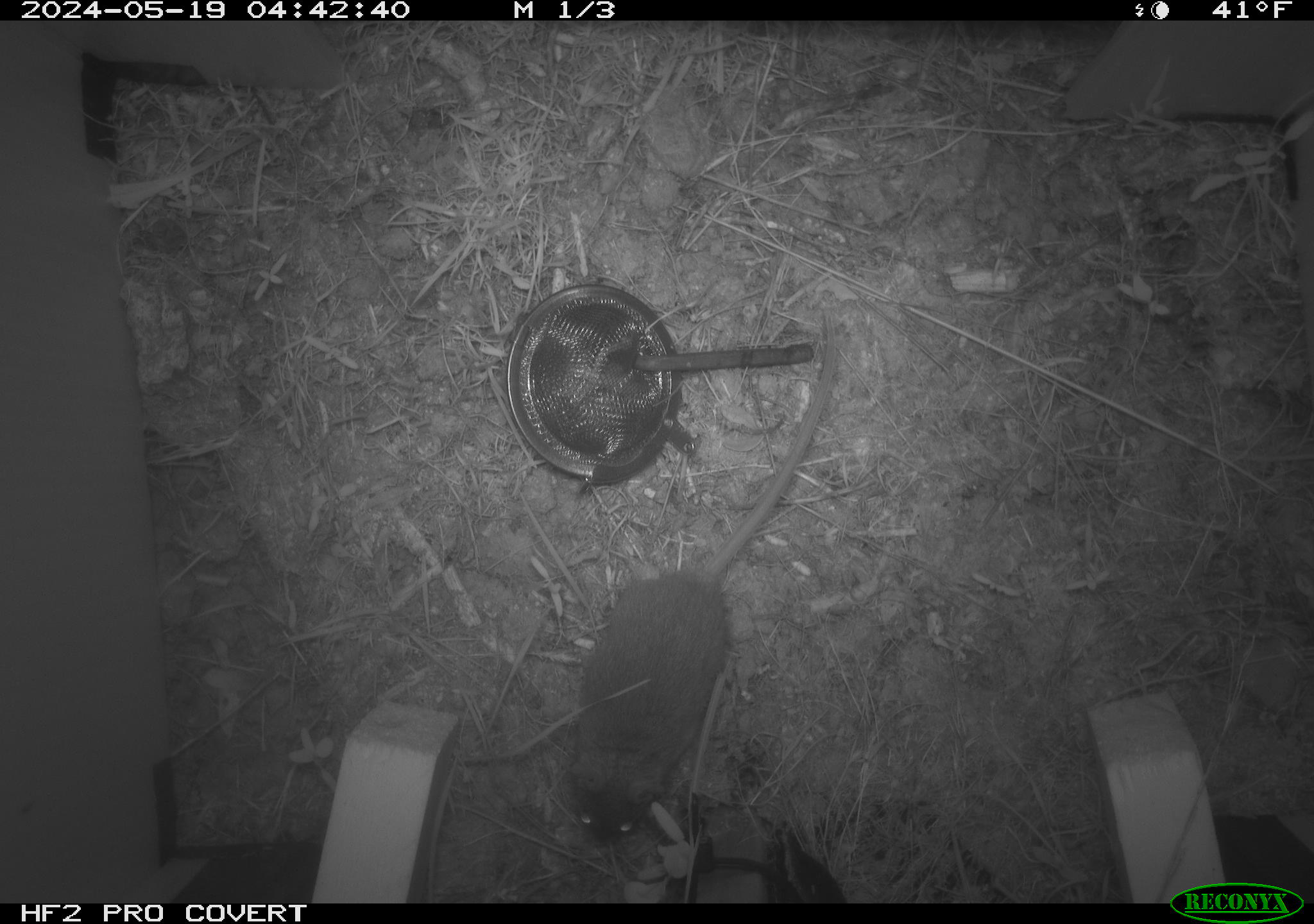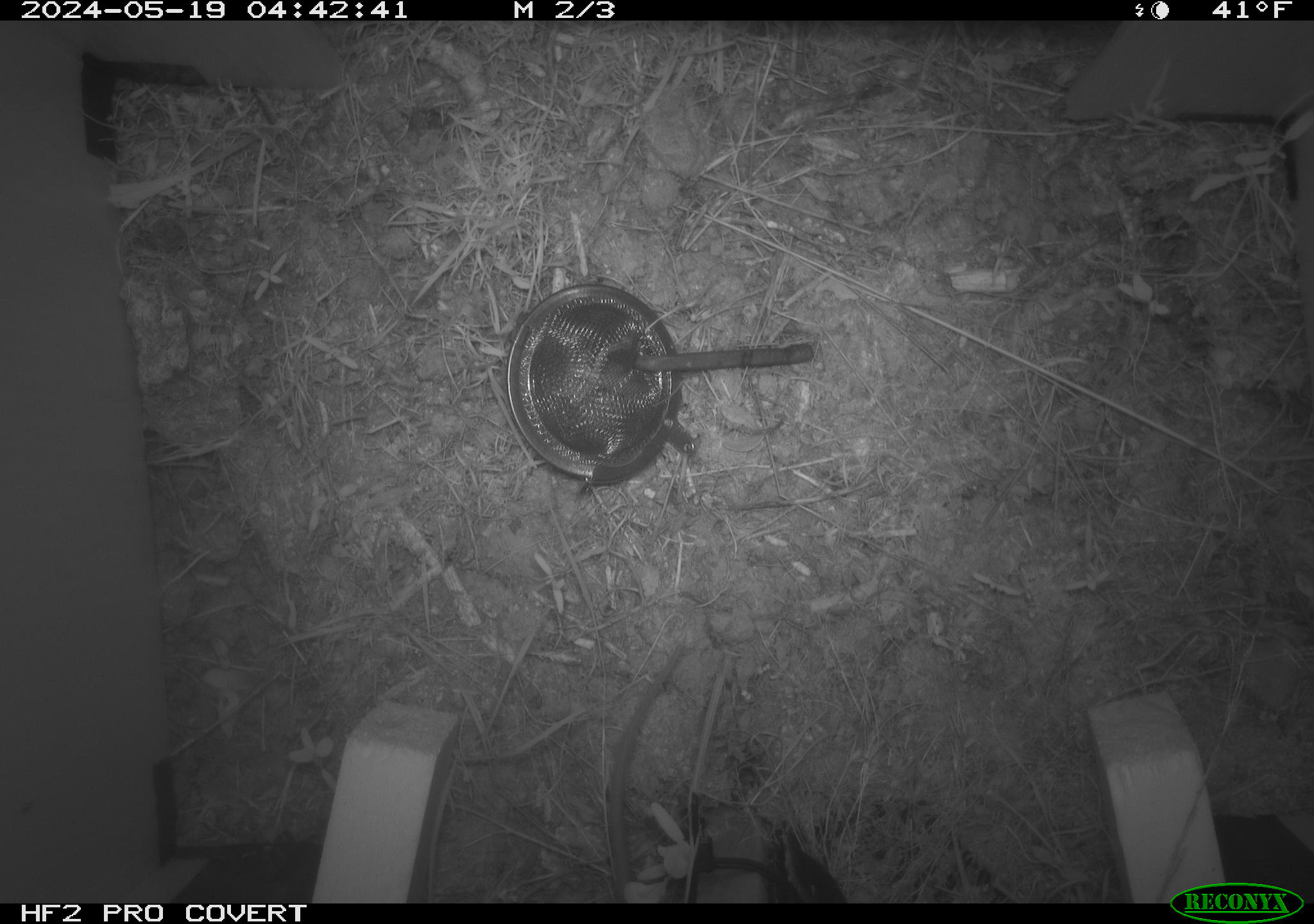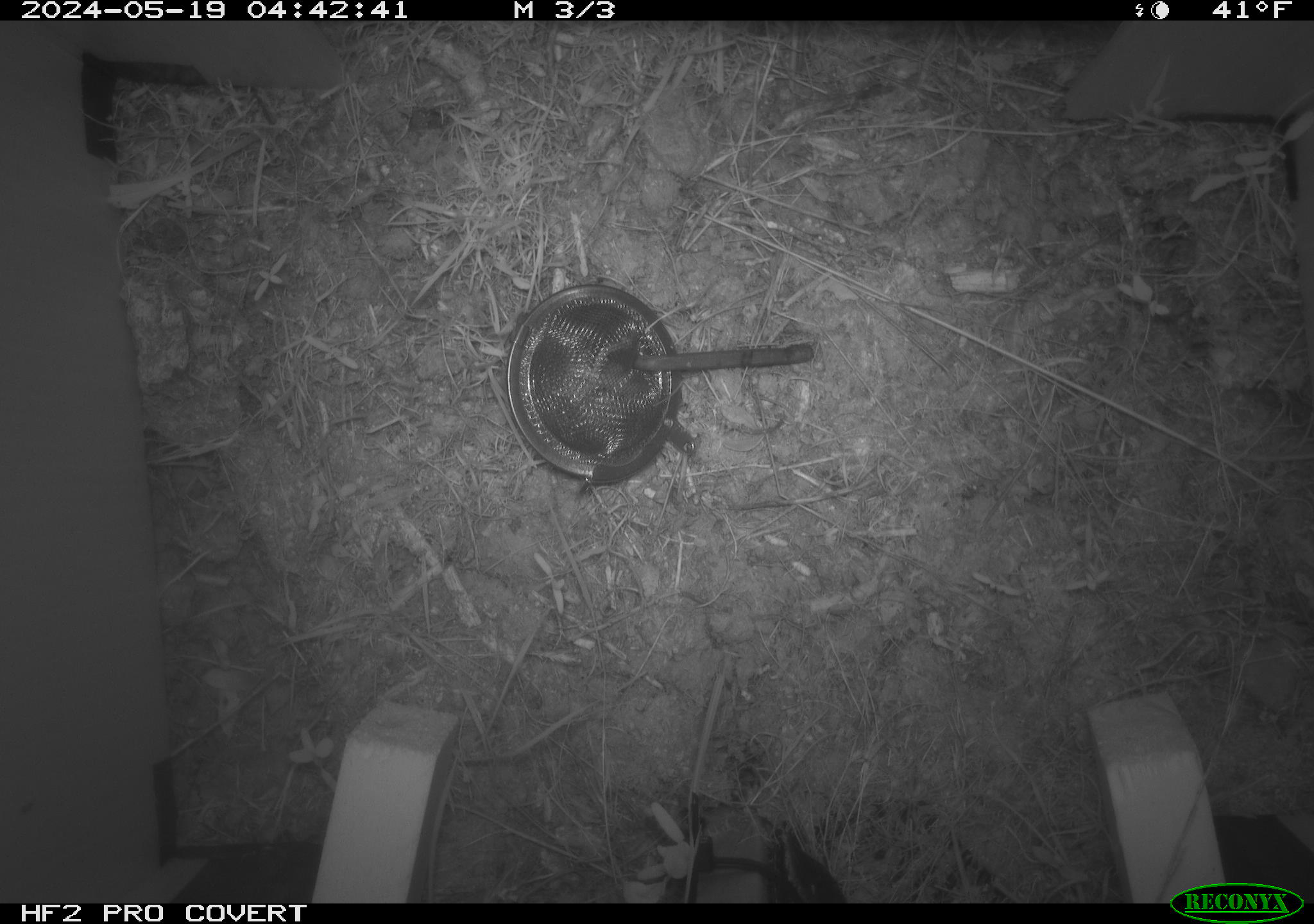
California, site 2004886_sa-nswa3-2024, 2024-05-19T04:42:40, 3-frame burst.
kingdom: Animalia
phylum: Chordata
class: Mammalia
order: Rodentia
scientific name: Rodentia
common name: rodent